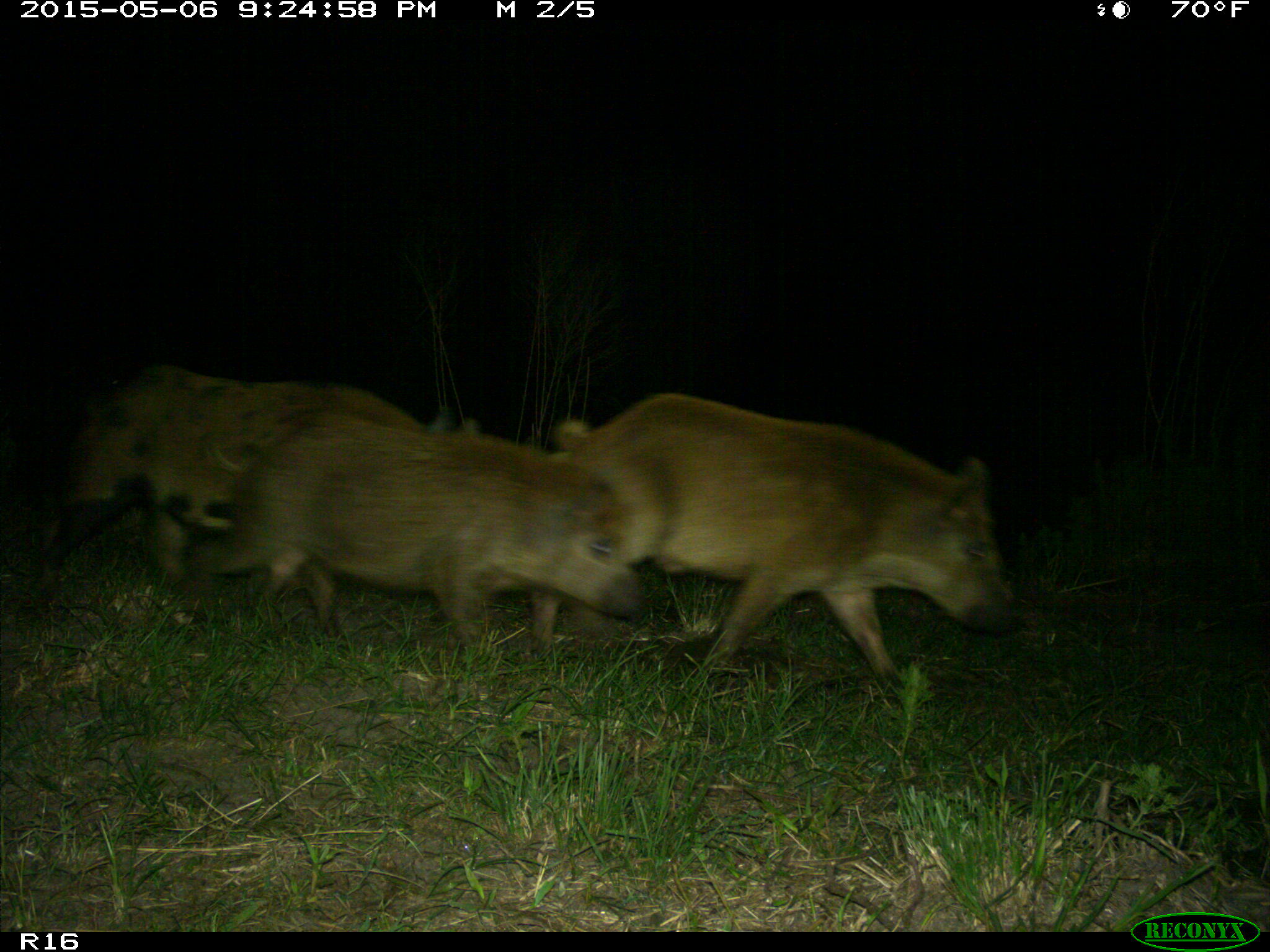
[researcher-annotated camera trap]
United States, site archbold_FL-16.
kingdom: Animalia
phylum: Chordata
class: Mammalia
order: Artiodactyla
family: Suidae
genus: Sus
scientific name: Sus scrofa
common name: wild boar